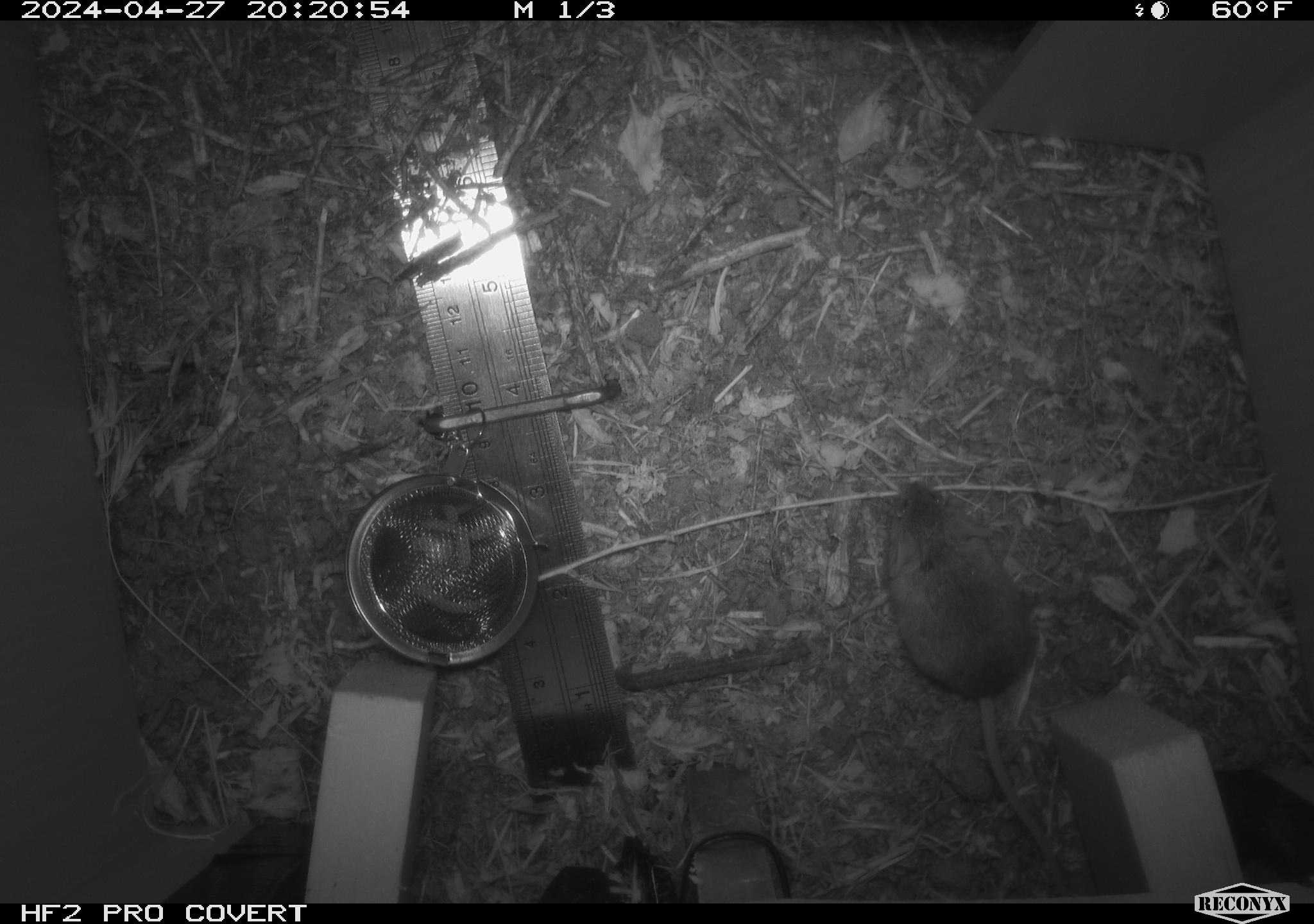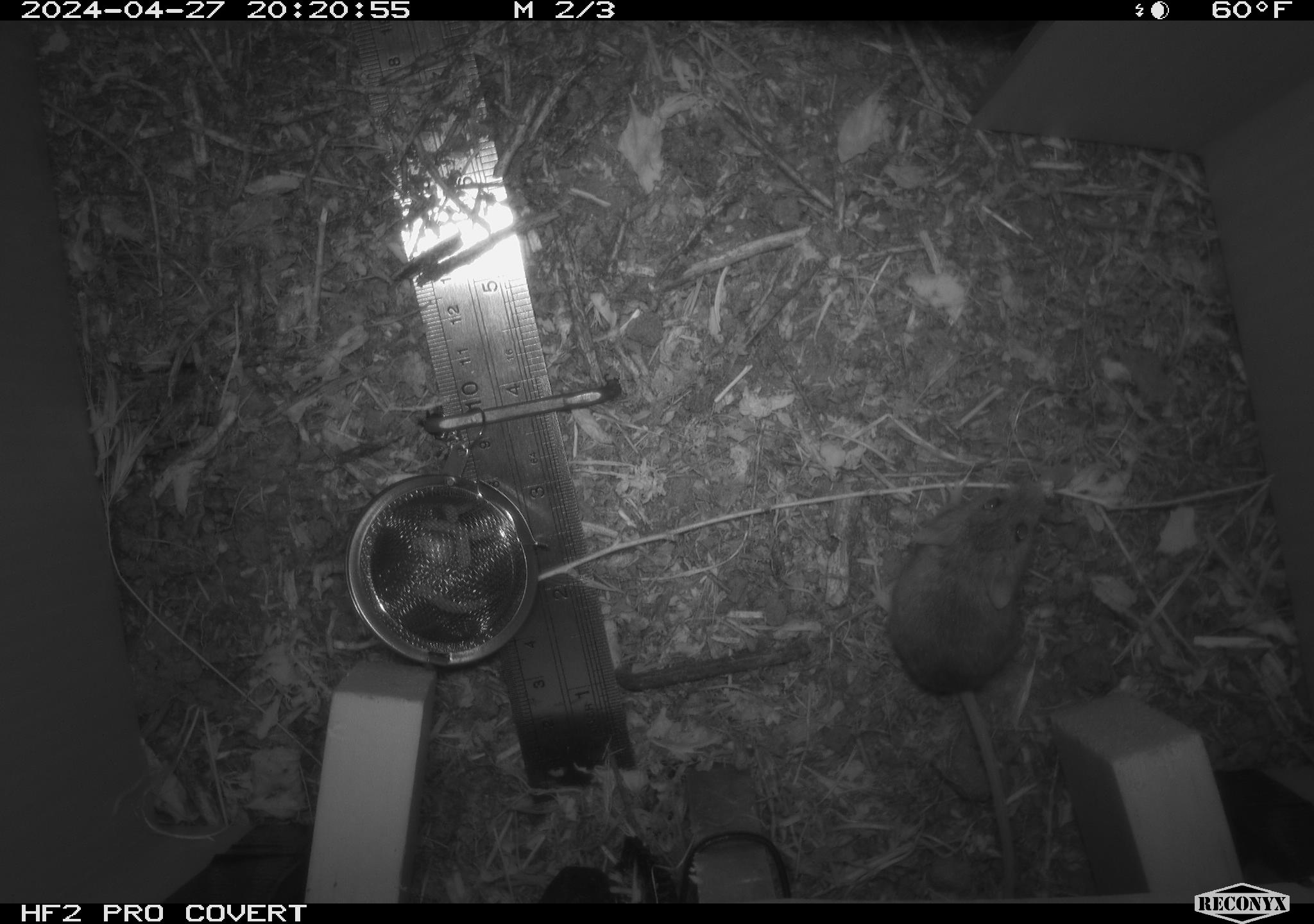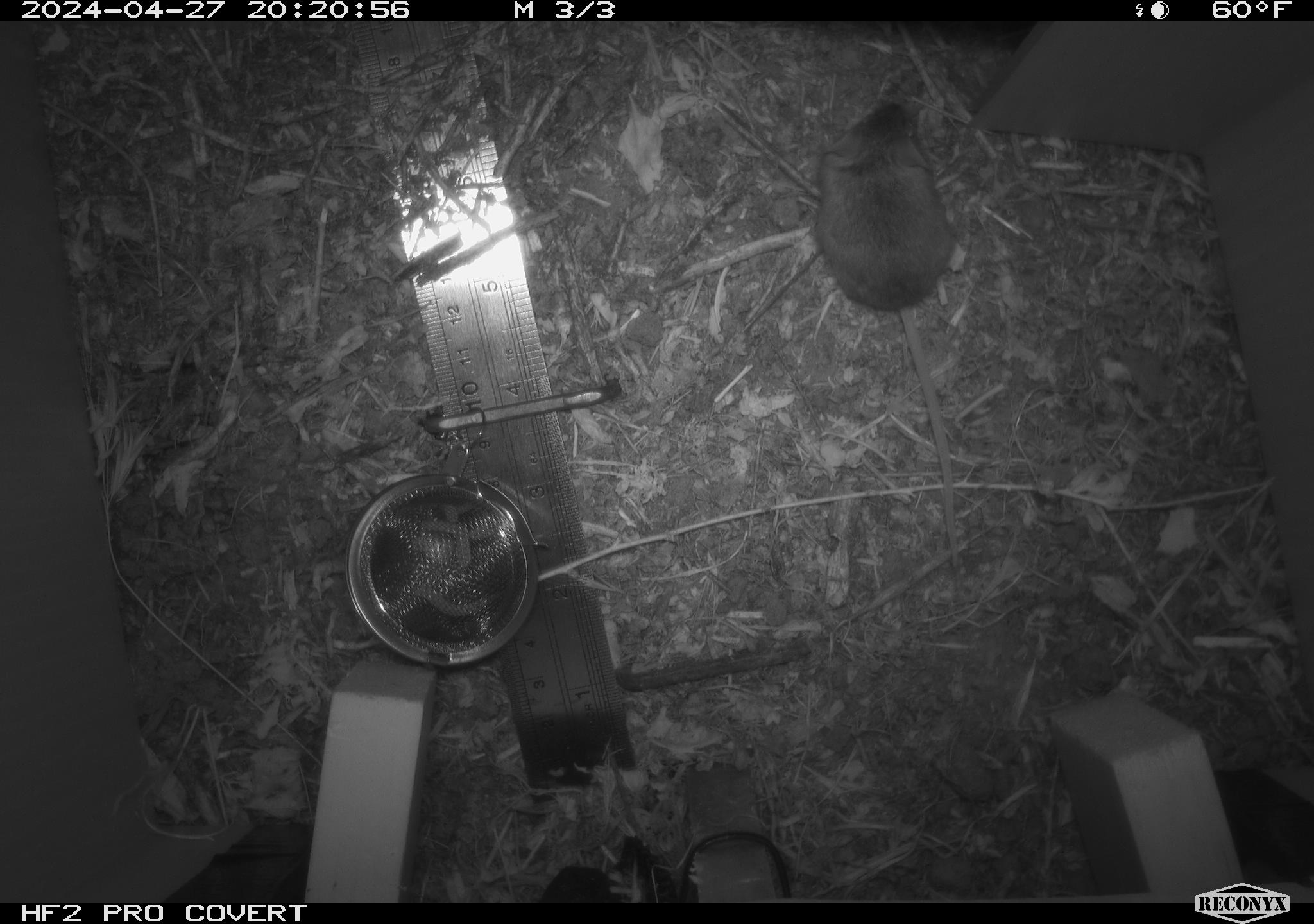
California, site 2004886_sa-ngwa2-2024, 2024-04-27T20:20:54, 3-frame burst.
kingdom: Animalia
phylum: Chordata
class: Mammalia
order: Rodentia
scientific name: Rodentia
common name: mouse species